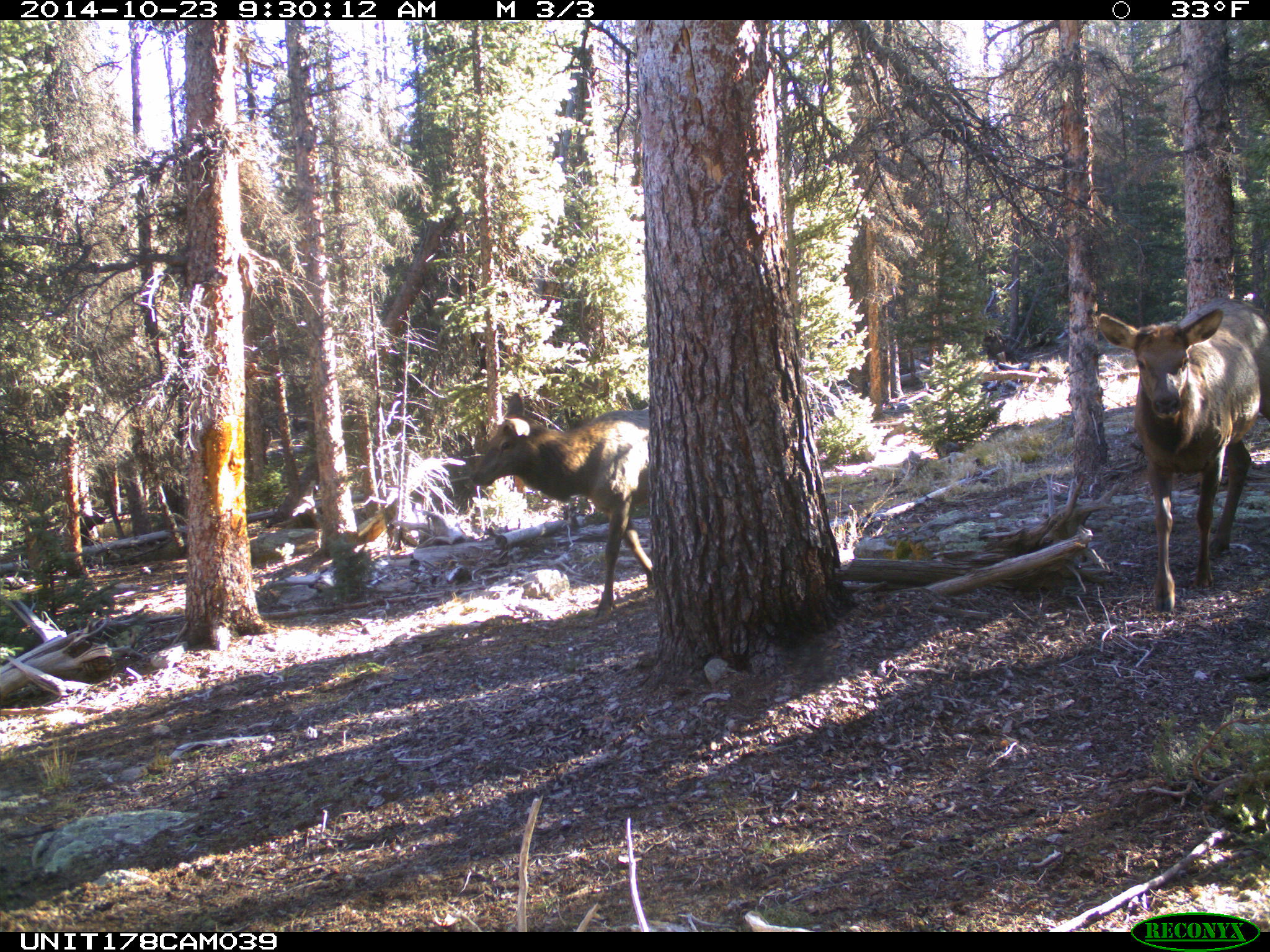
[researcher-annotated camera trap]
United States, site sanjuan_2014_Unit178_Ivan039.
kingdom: Animalia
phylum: Chordata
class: Mammalia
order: Artiodactyla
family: Cervidae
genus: Cervus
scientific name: Cervus elaphus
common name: red deer